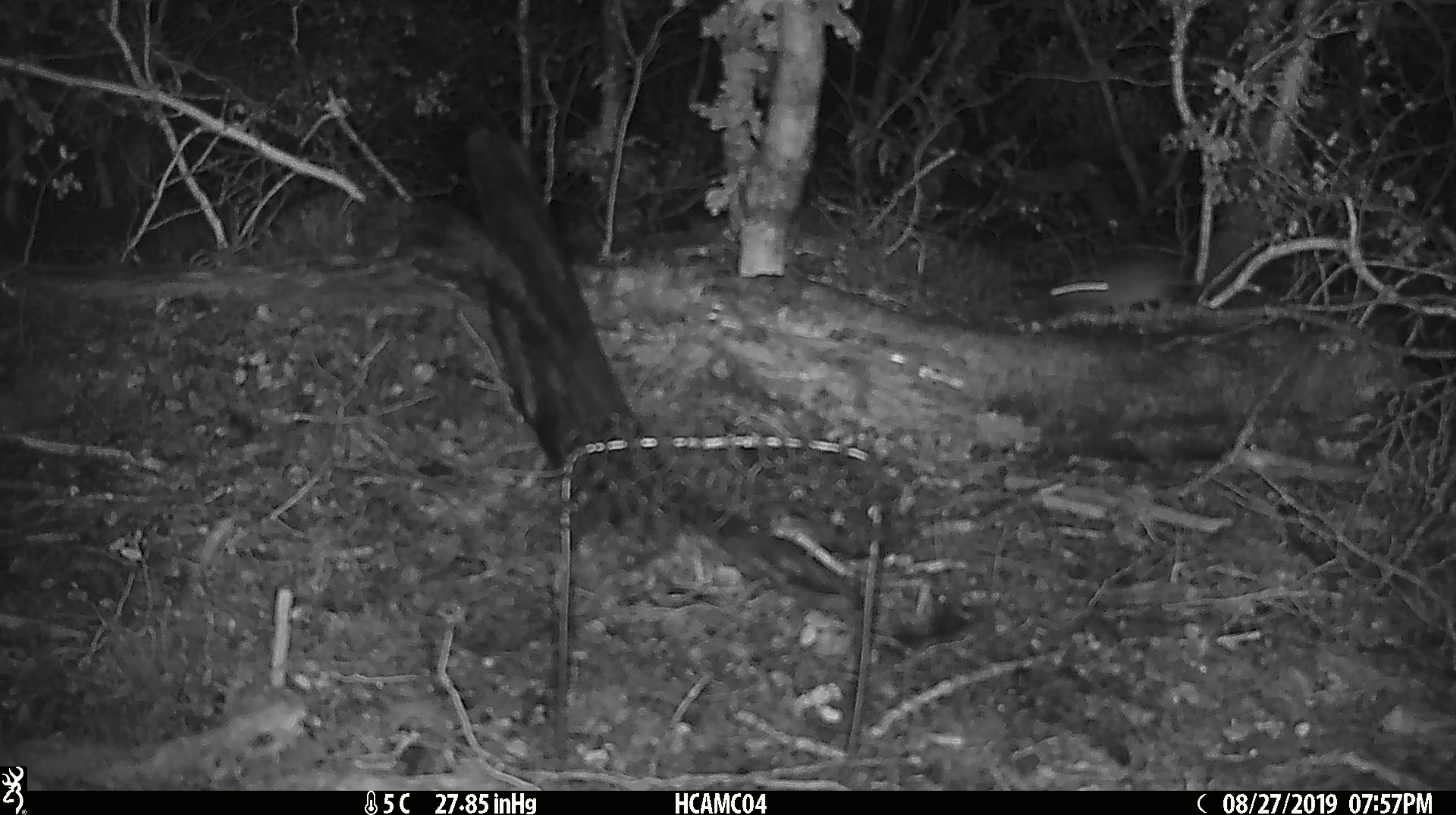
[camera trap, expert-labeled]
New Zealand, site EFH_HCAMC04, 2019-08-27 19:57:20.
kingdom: Animalia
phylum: Chordata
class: Mammalia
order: Rodentia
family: Muridae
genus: Mus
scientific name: Mus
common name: mouse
Mouse (Mus).